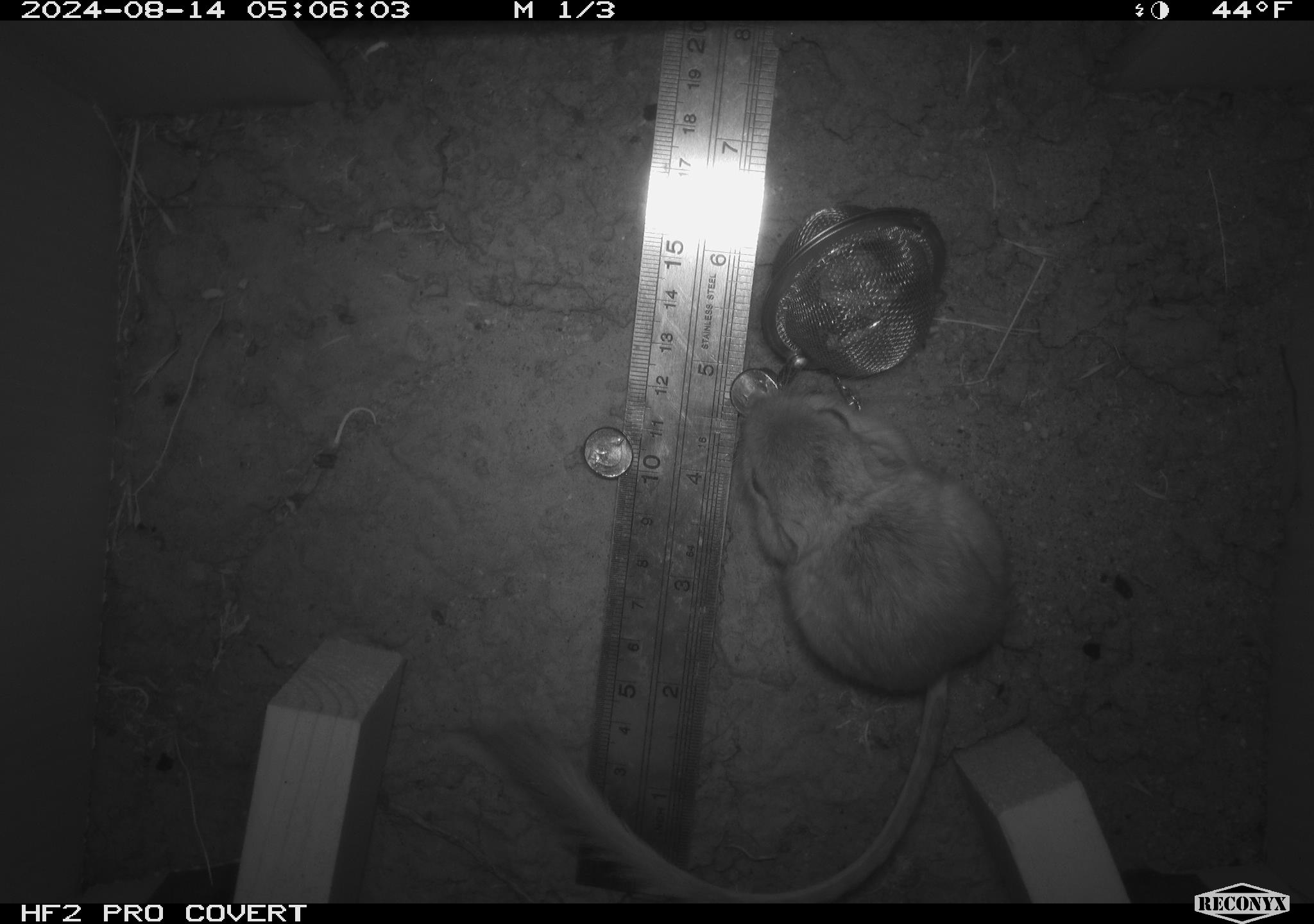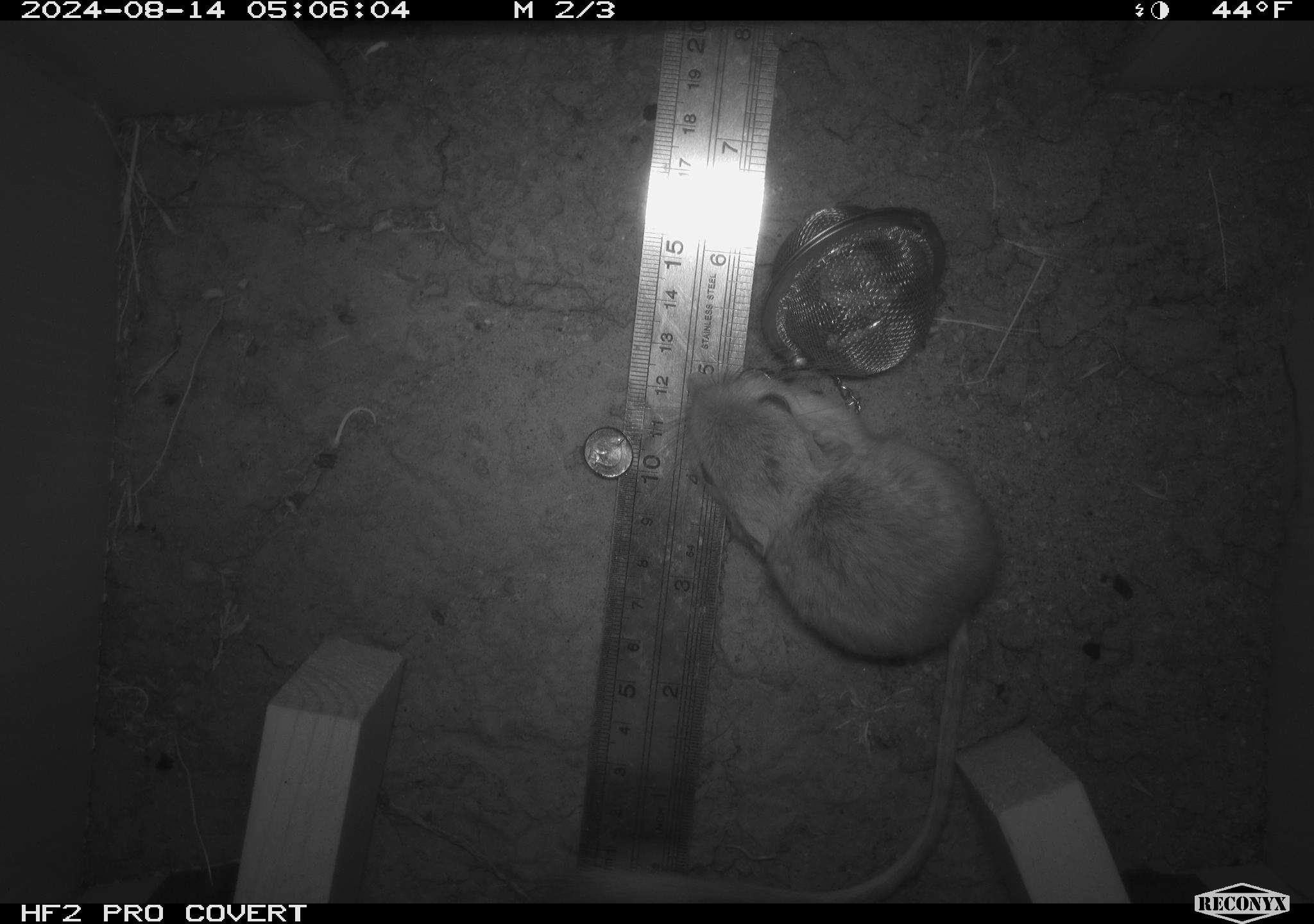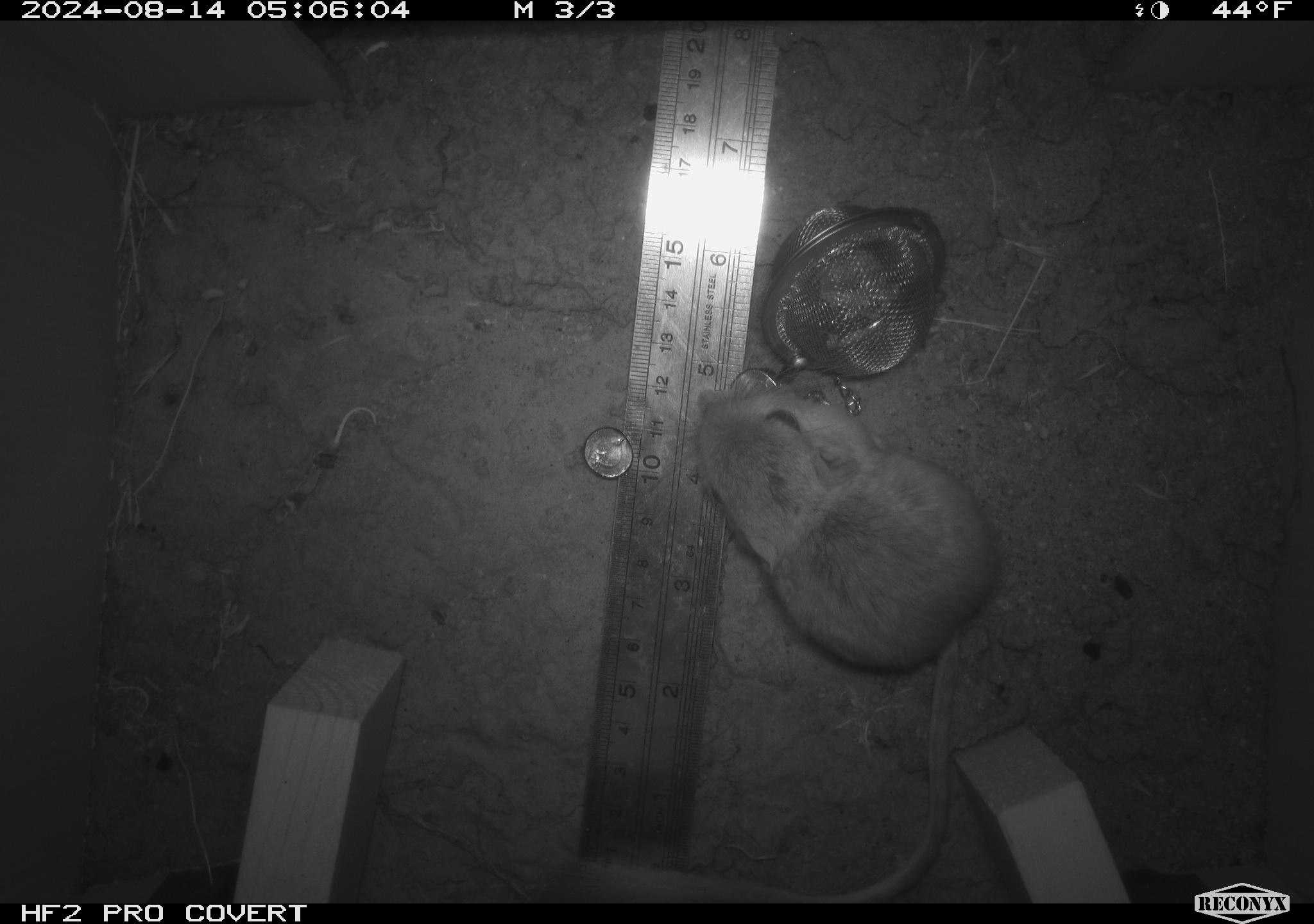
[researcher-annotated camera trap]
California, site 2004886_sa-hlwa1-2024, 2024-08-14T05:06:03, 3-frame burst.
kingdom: Animalia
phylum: Chordata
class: Mammalia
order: Rodentia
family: Heteromyidae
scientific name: Heteromyidae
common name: kangaroo rats and pocket mice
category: heteromyidae family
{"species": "heteromyidae family (kangaroo rats and pocket mice) (Heteromyidae)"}